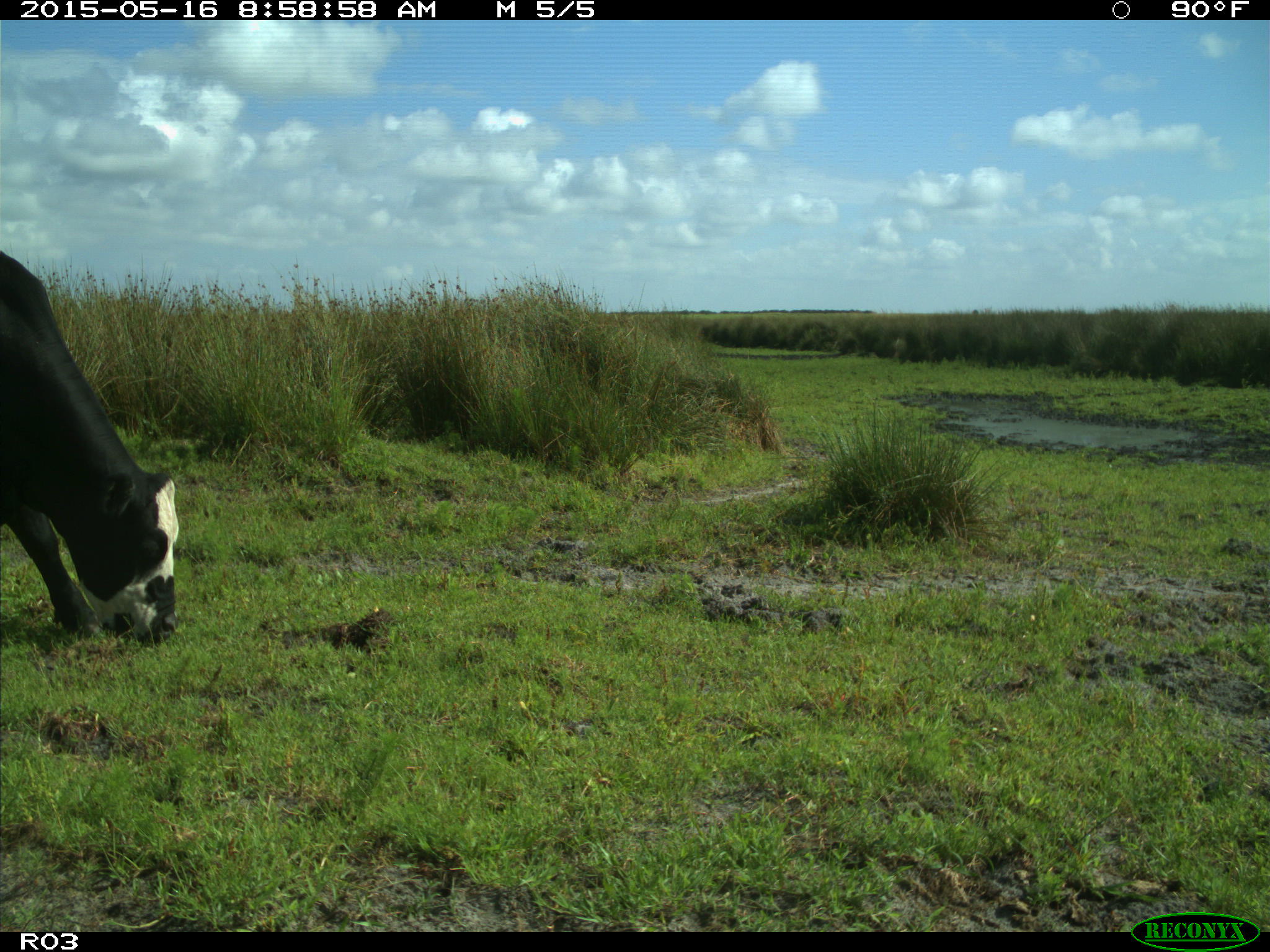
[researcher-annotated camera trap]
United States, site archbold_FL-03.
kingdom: Animalia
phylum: Chordata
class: Mammalia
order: Artiodactyla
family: Bovidae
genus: Bos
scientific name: Bos taurus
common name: domestic cow